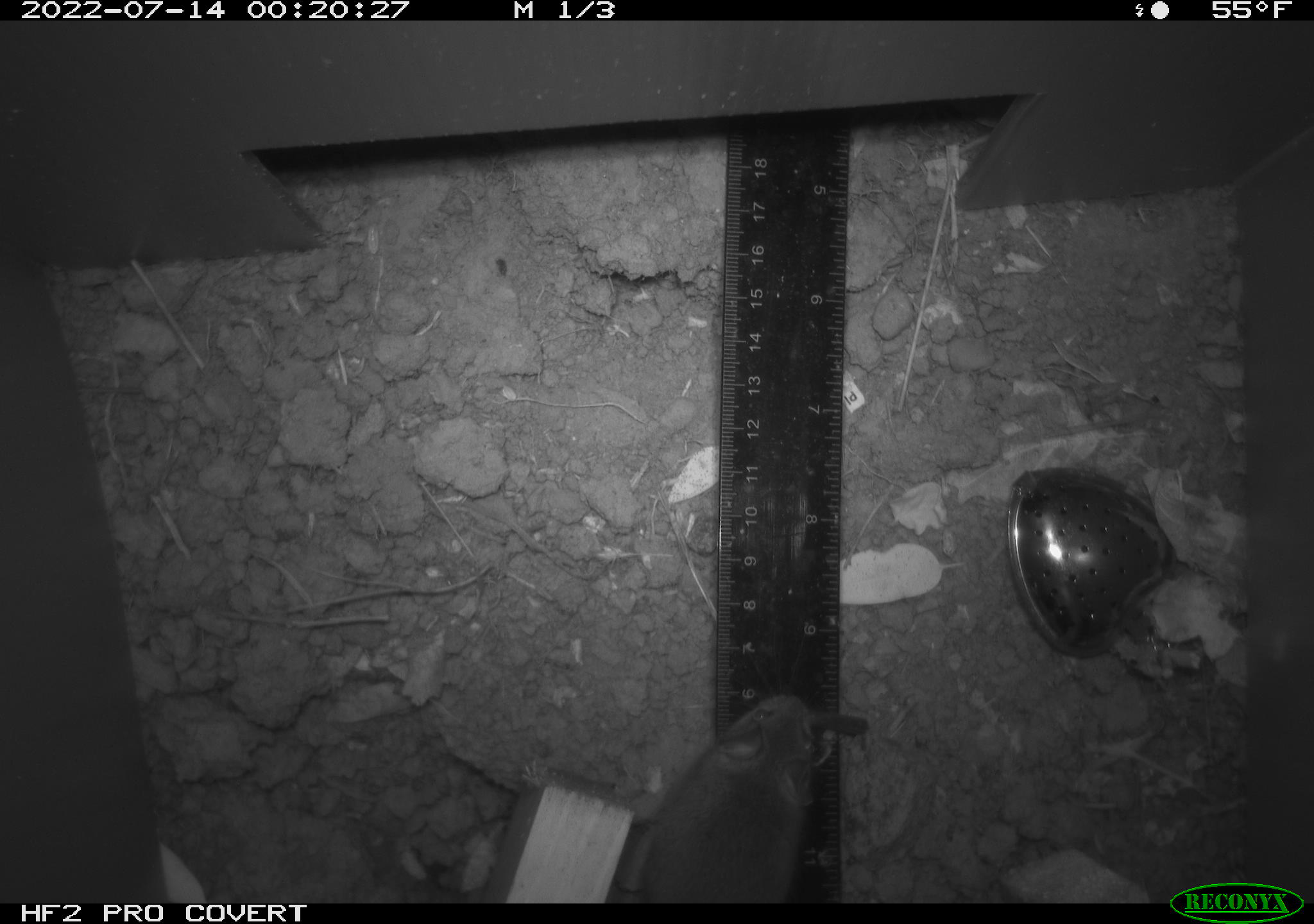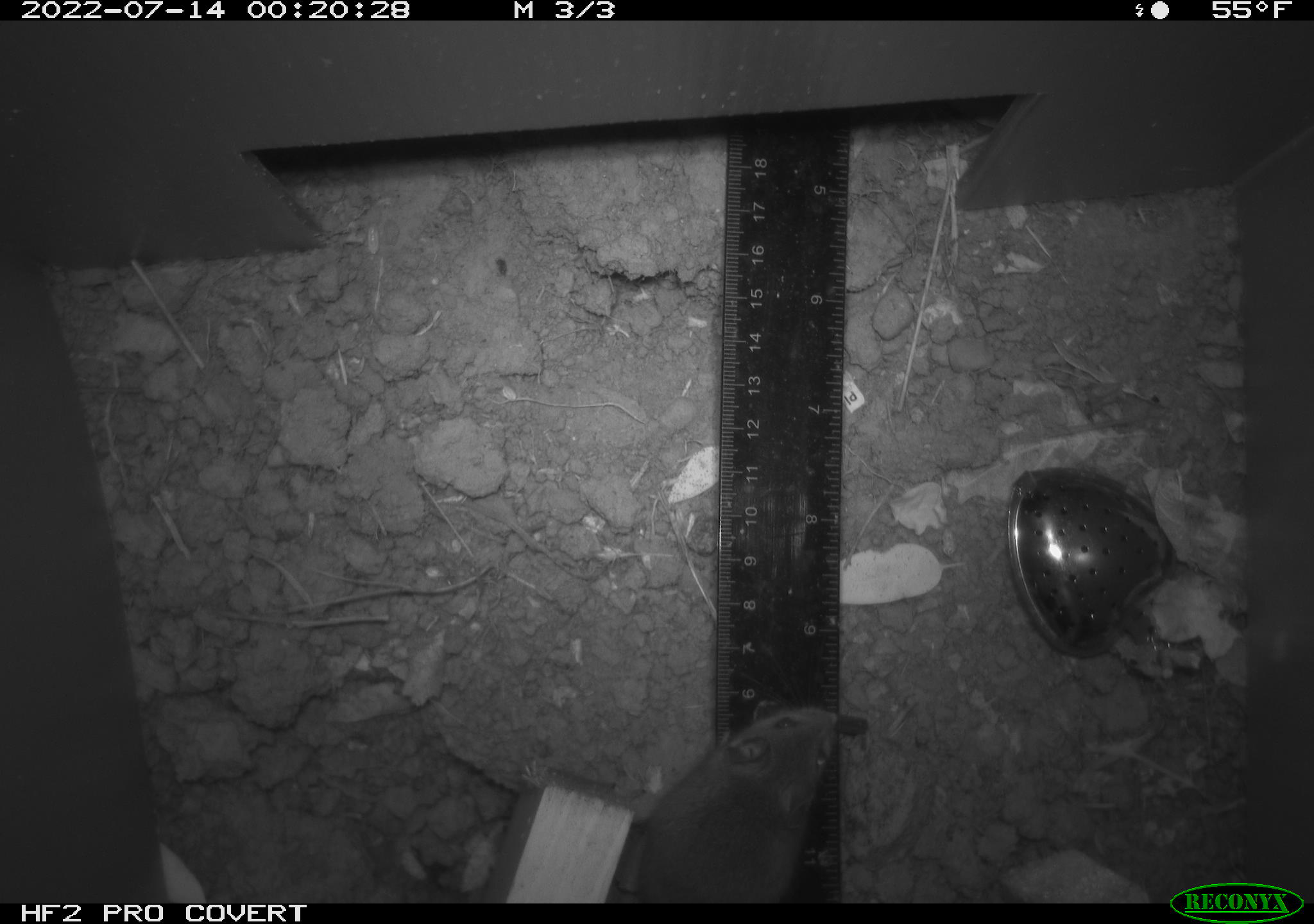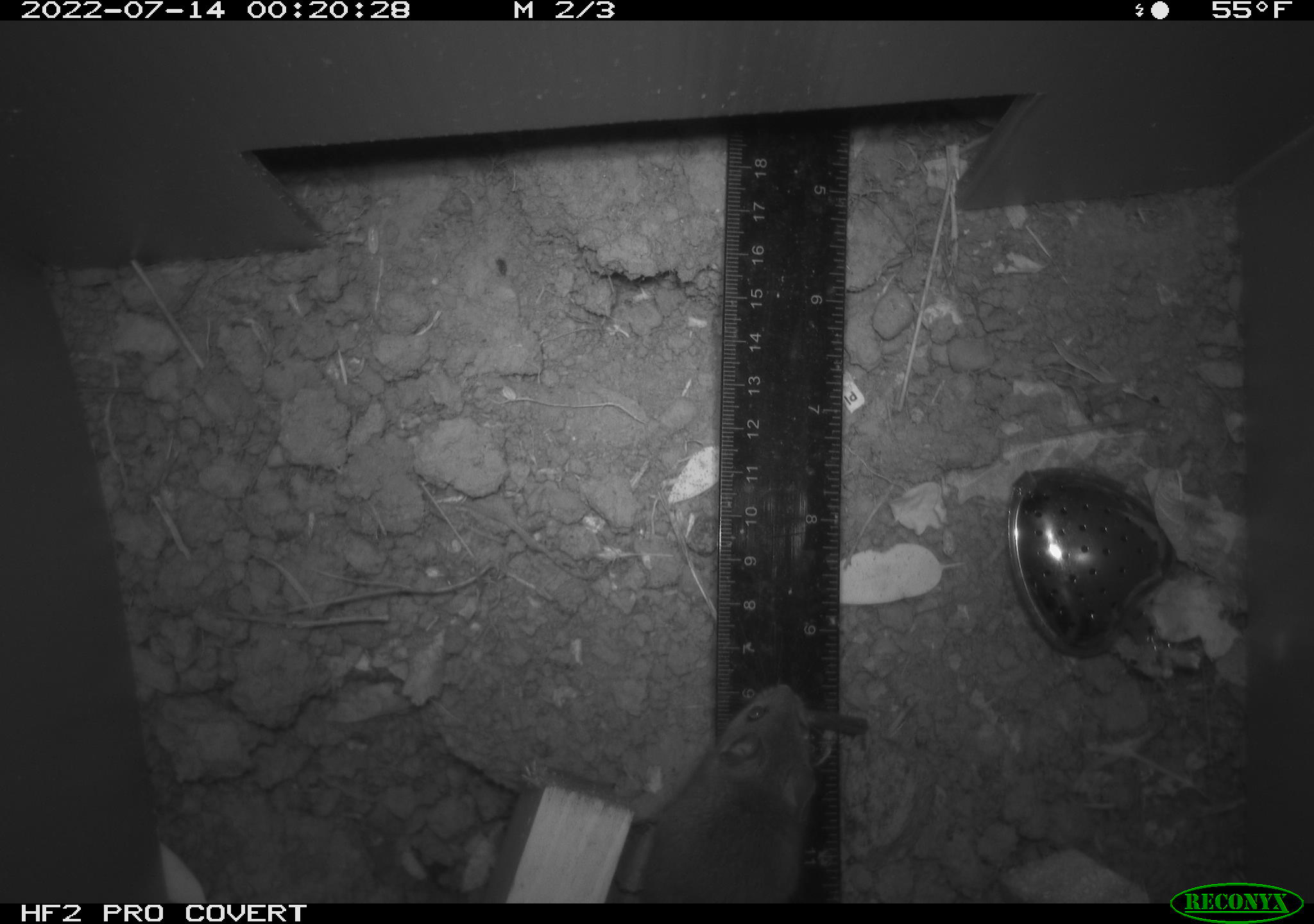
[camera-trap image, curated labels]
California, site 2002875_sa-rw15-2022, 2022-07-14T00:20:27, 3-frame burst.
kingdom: Animalia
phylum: Chordata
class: Mammalia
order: Rodentia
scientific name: Rodentia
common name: mouse species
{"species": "mouse species (Rodentia)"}